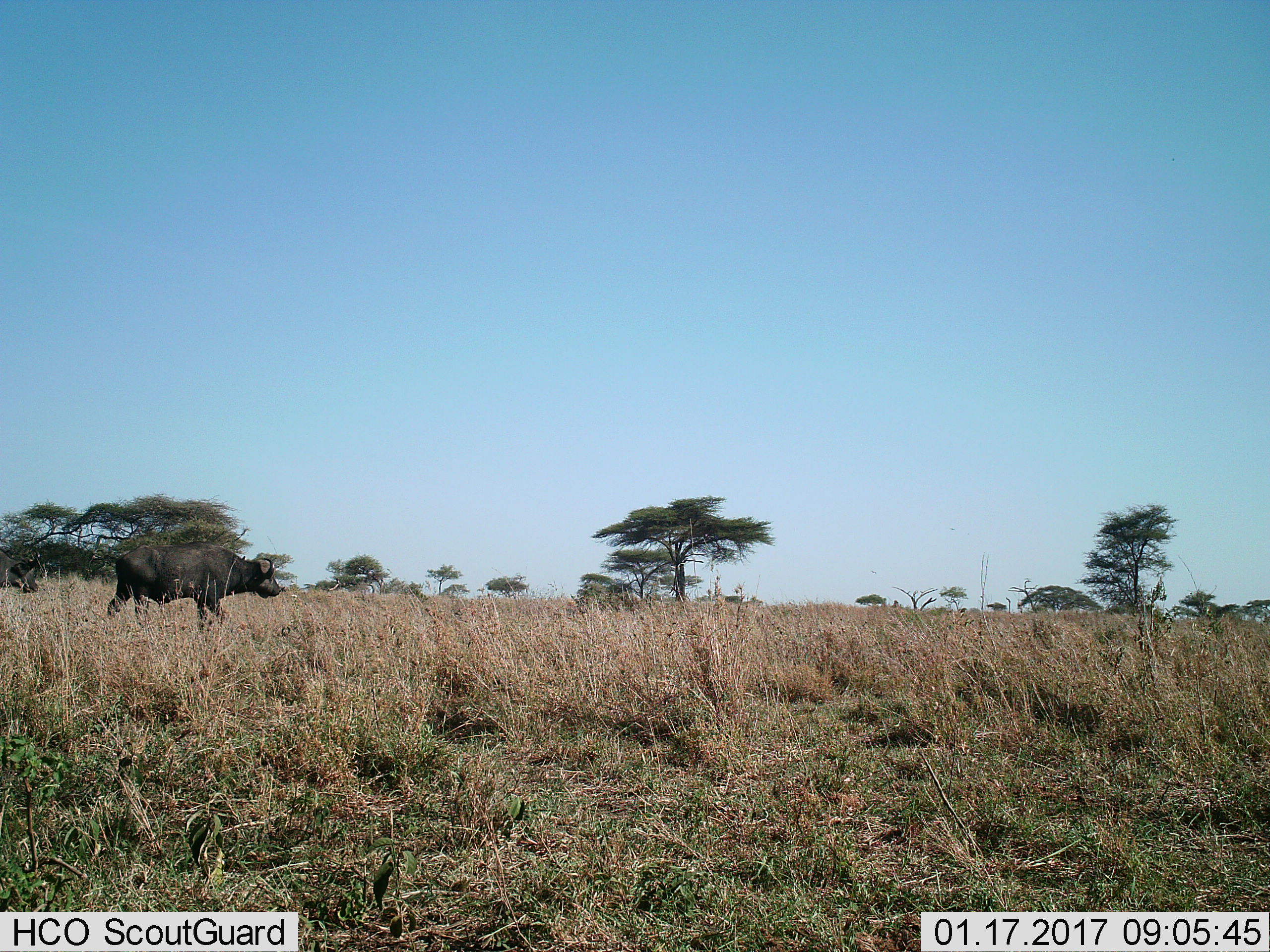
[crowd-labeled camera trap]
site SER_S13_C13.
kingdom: Animalia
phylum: Chordata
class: Mammalia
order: Artiodactyla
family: Bovidae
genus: Syncerus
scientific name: Syncerus caffer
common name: african buffalo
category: buffalo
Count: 2.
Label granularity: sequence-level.